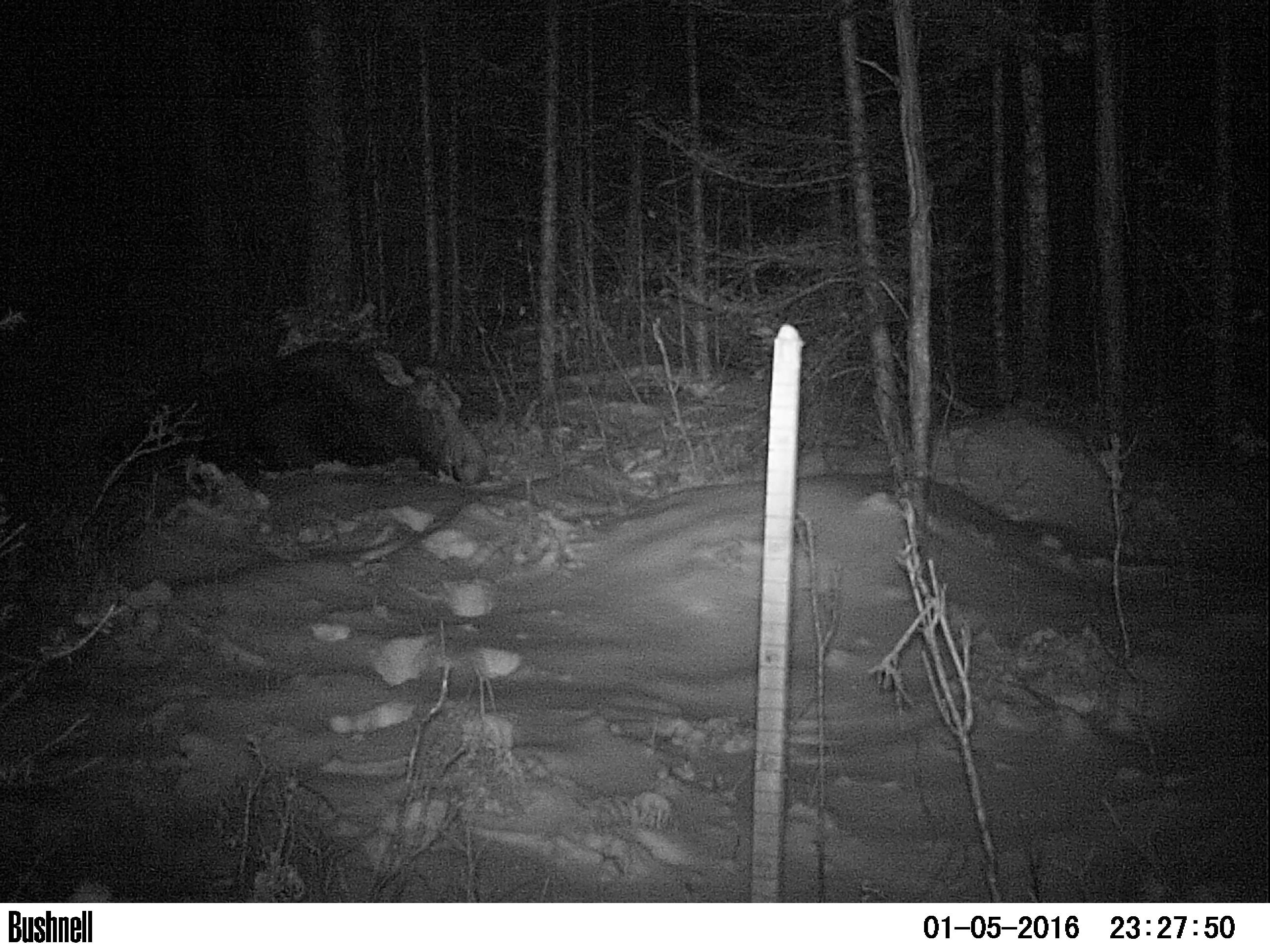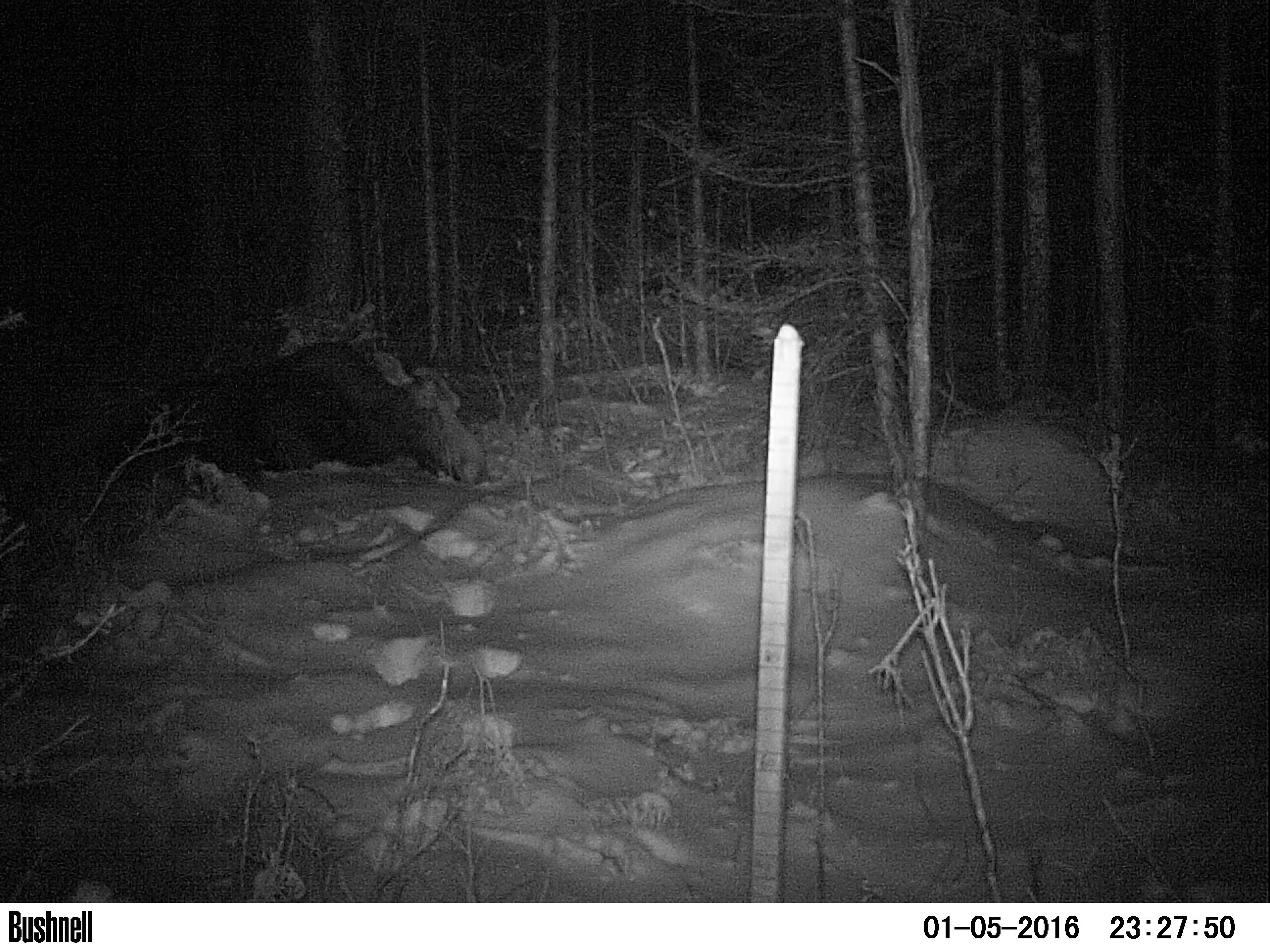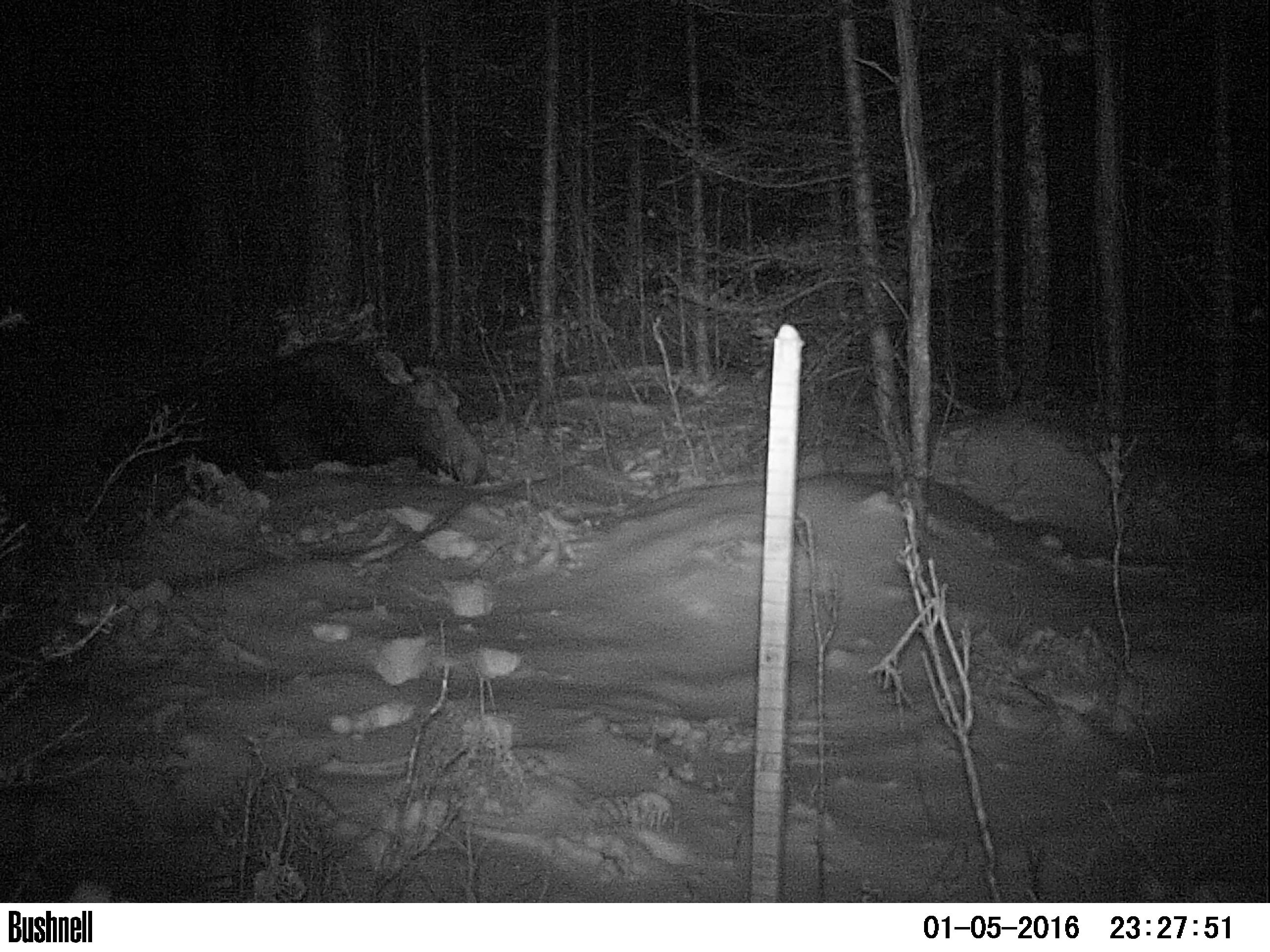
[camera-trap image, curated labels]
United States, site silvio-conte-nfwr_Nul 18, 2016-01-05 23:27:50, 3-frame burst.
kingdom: Animalia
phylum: Chordata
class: Mammalia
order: Artiodactyla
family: Cervidae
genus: Alces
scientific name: Alces alces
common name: moose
Moose (Alces alces).